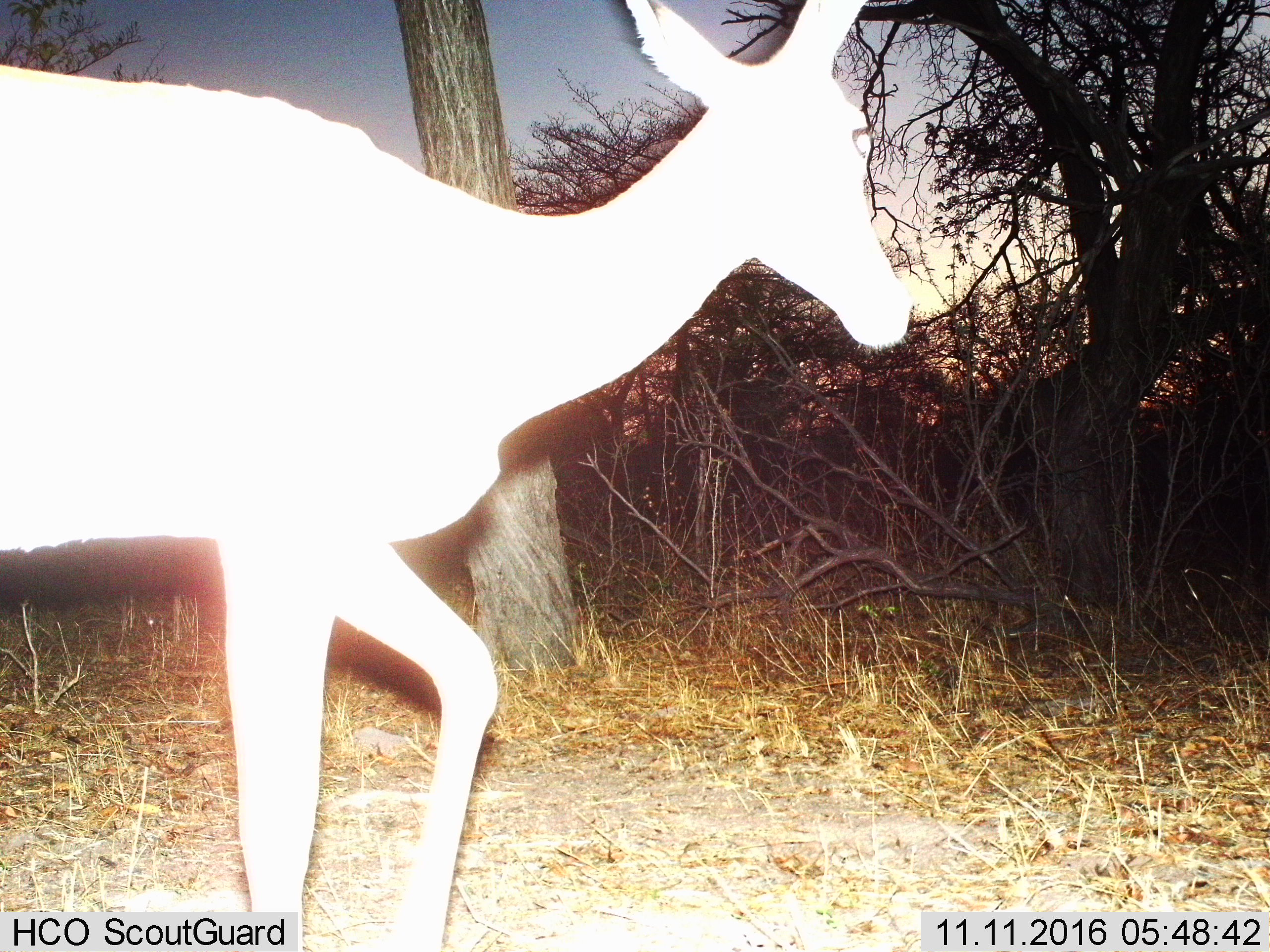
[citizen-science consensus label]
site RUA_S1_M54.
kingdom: Animalia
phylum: Chordata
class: Mammalia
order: Artiodactyla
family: Bovidae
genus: Aepyceros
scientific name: Aepyceros melampus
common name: impala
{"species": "impala (Aepyceros melampus)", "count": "1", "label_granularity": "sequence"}